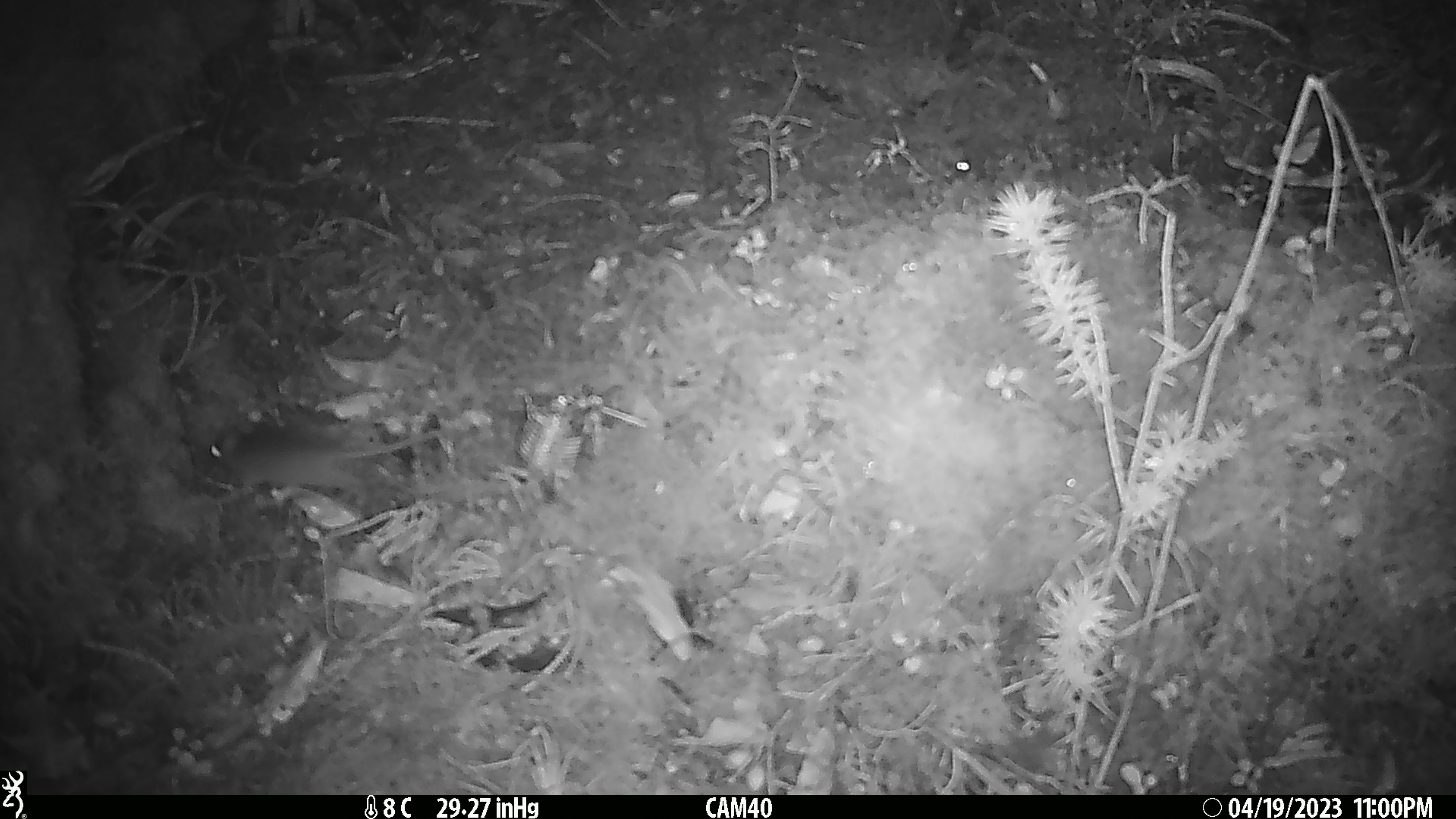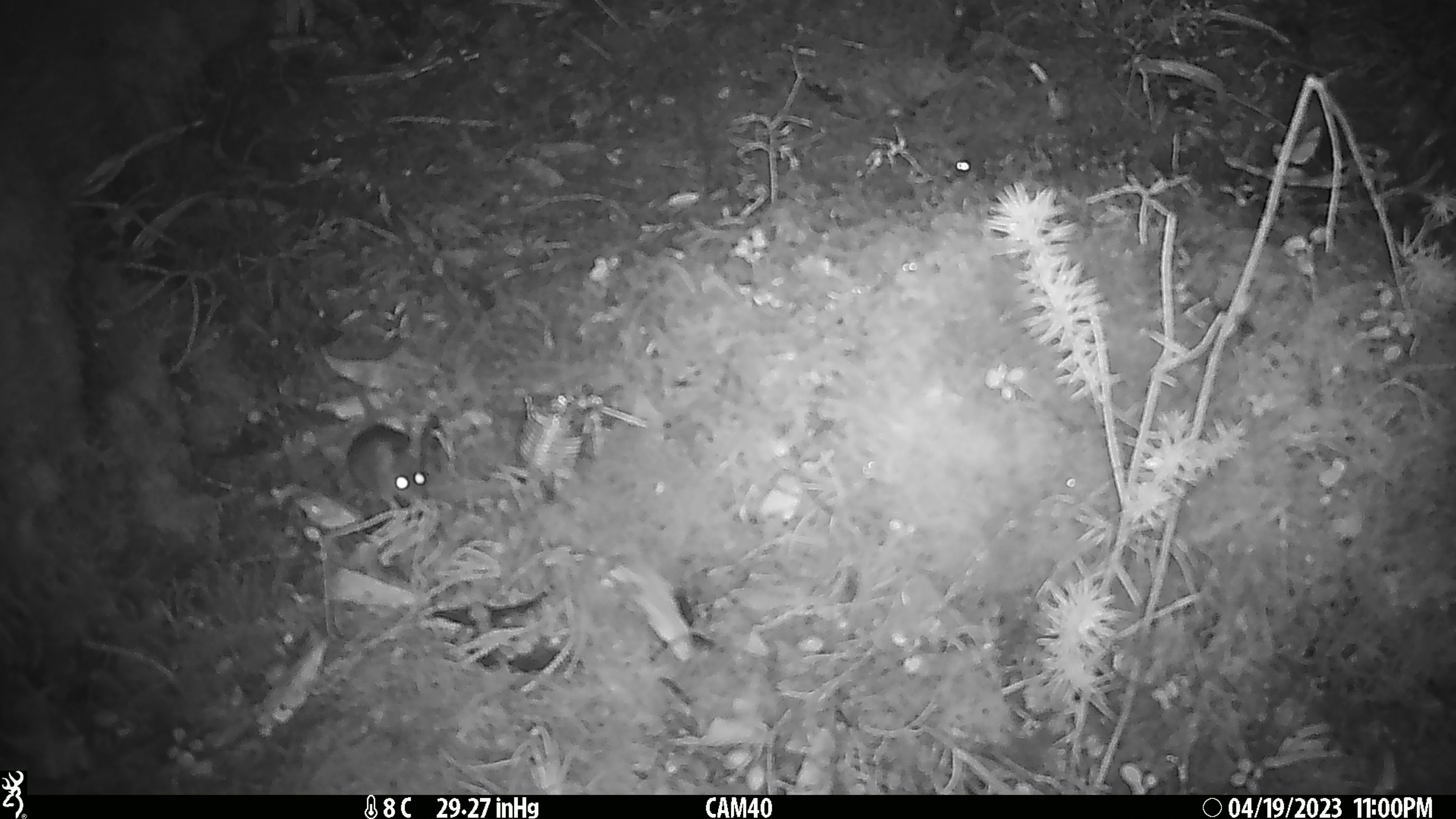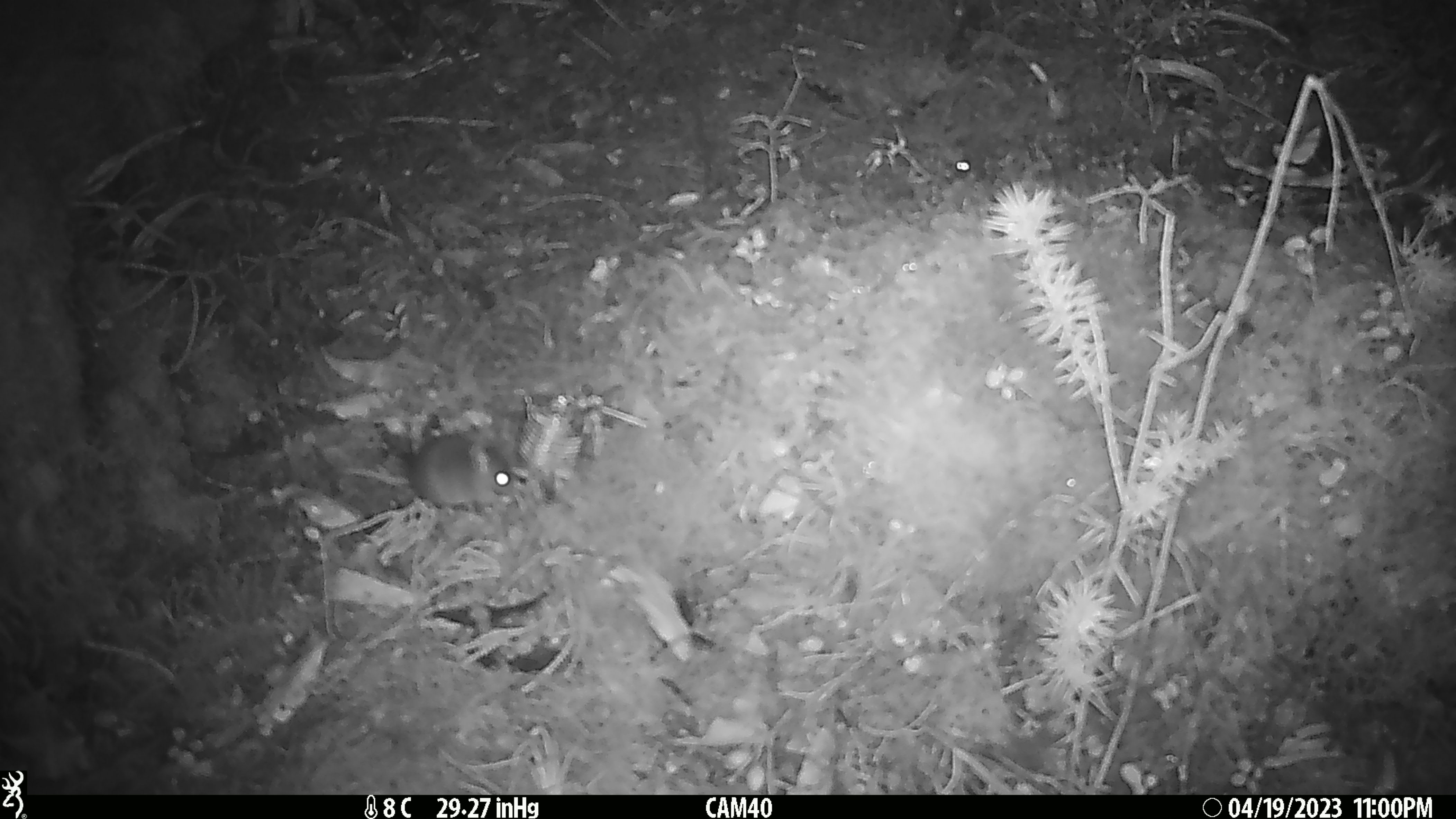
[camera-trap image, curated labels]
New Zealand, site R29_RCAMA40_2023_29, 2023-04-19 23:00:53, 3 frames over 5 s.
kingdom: Animalia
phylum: Chordata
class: Mammalia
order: Rodentia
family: Muridae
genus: Mus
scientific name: Mus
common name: mouse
Mouse (Mus).